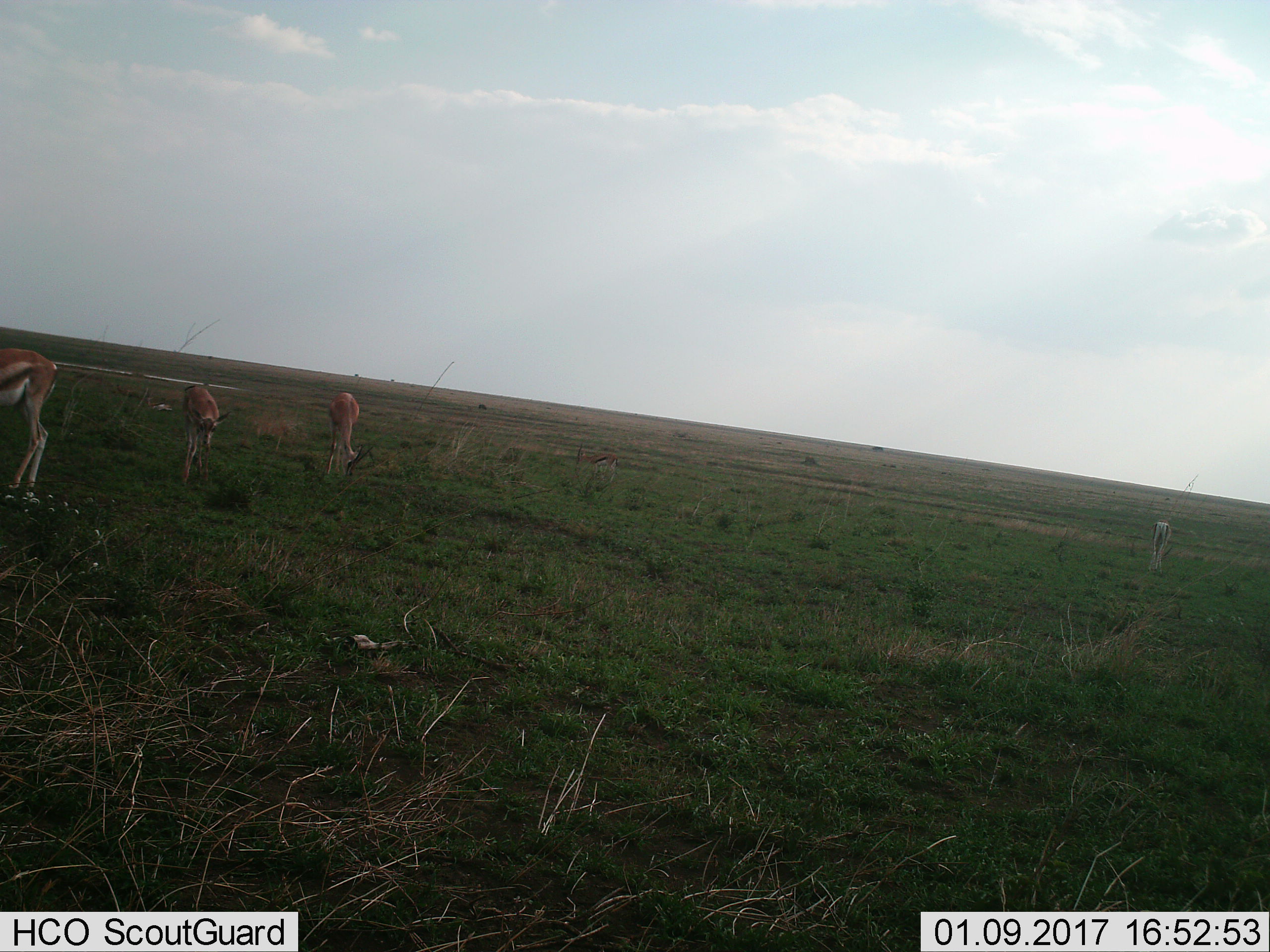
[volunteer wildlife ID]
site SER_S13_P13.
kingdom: Animalia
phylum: Chordata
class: Mammalia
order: Artiodactyla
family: Bovidae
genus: Eudorcas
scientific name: Eudorcas thomsonii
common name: thomson's gazelle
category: gazellethomsons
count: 4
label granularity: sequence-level